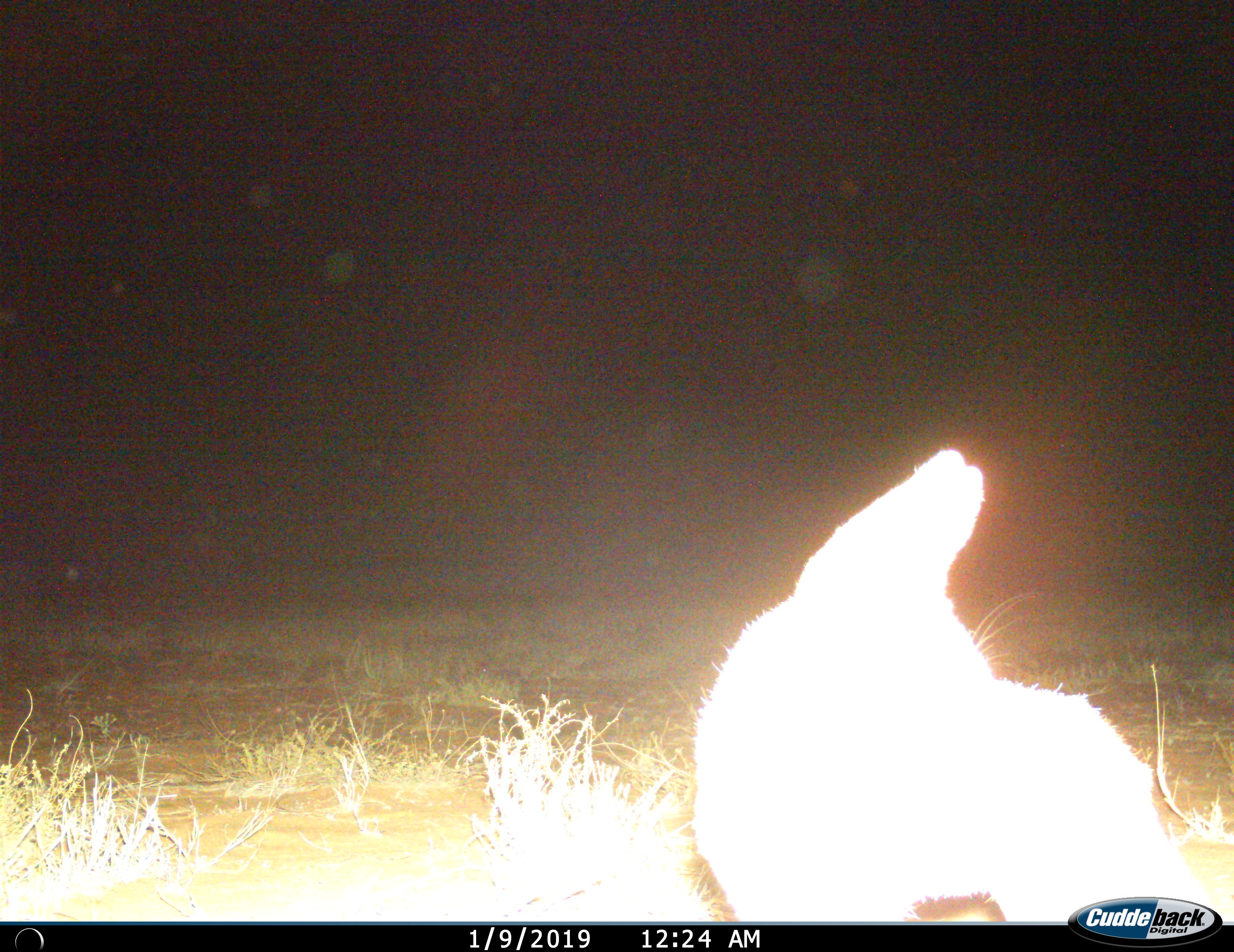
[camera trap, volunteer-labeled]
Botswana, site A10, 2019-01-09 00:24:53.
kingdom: Animalia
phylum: Chordata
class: Mammalia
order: Carnivora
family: Canidae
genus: Vulpes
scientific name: Vulpes chama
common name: cape fox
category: foxcape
Foxcape (cape fox) (Vulpes chama), count 1. Behavior (volunteer vote fractions): standing 71%, resting 14%, moving 14%, interacting 0%. Young present (vote fraction): 0%. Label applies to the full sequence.